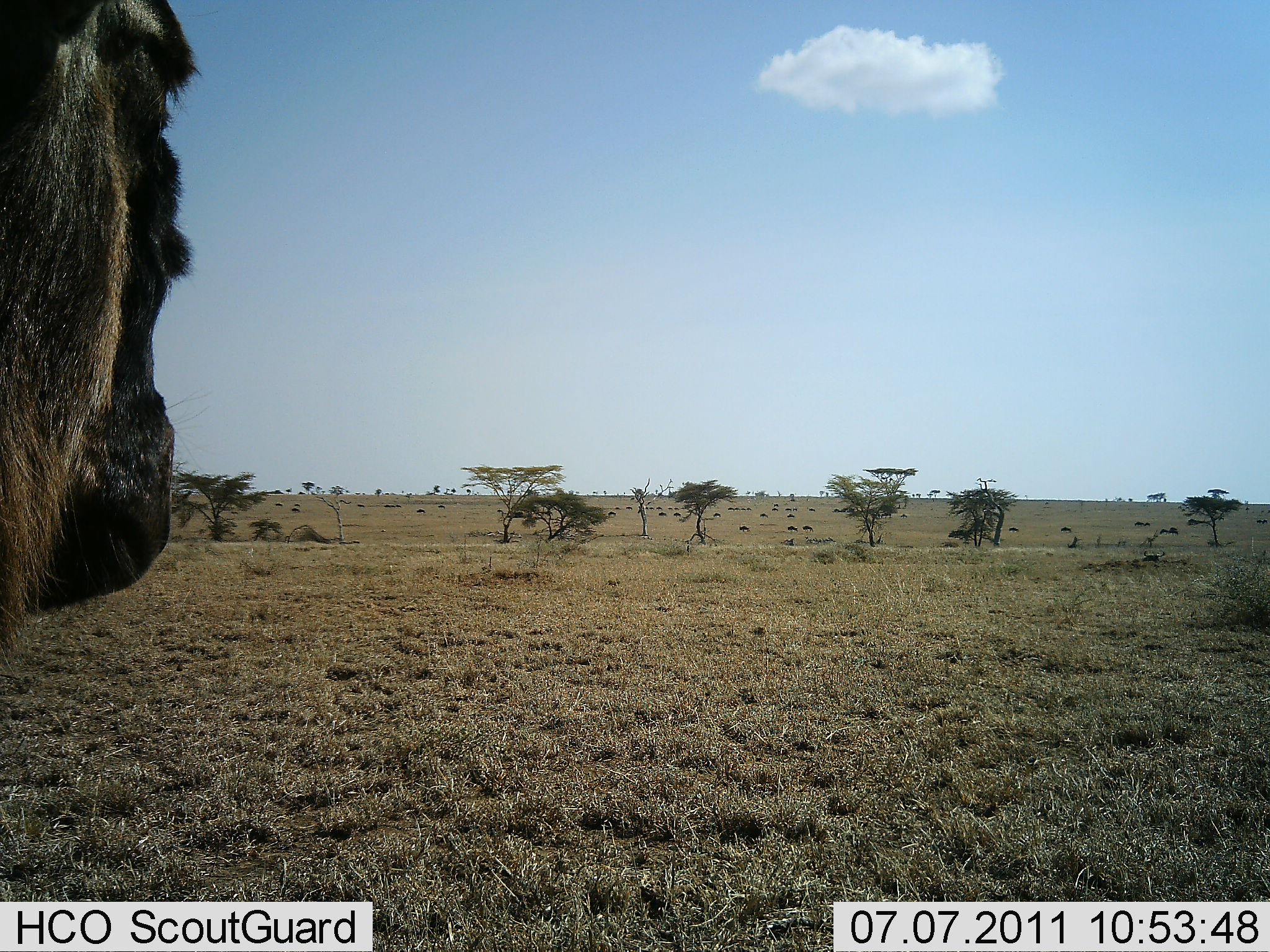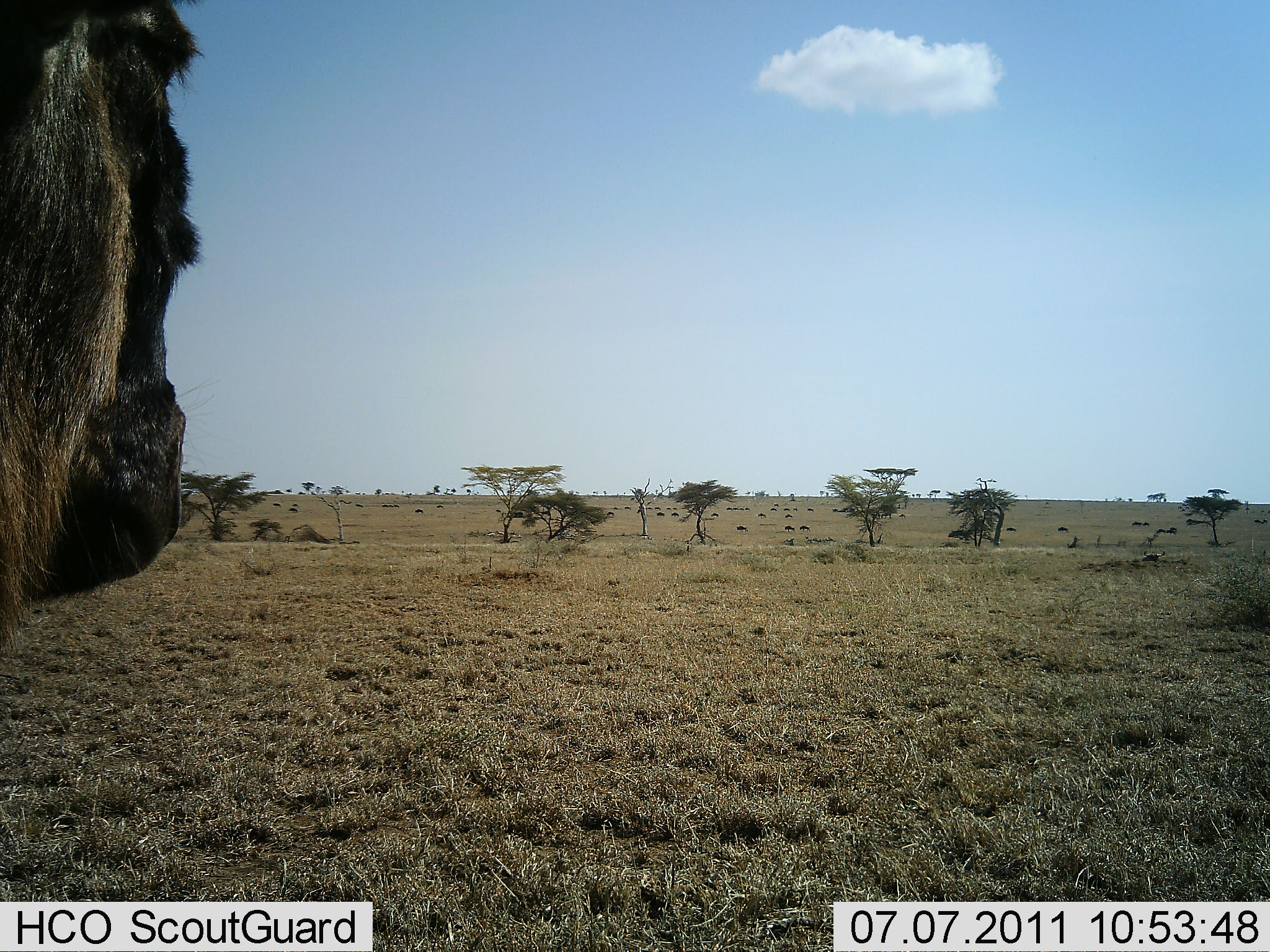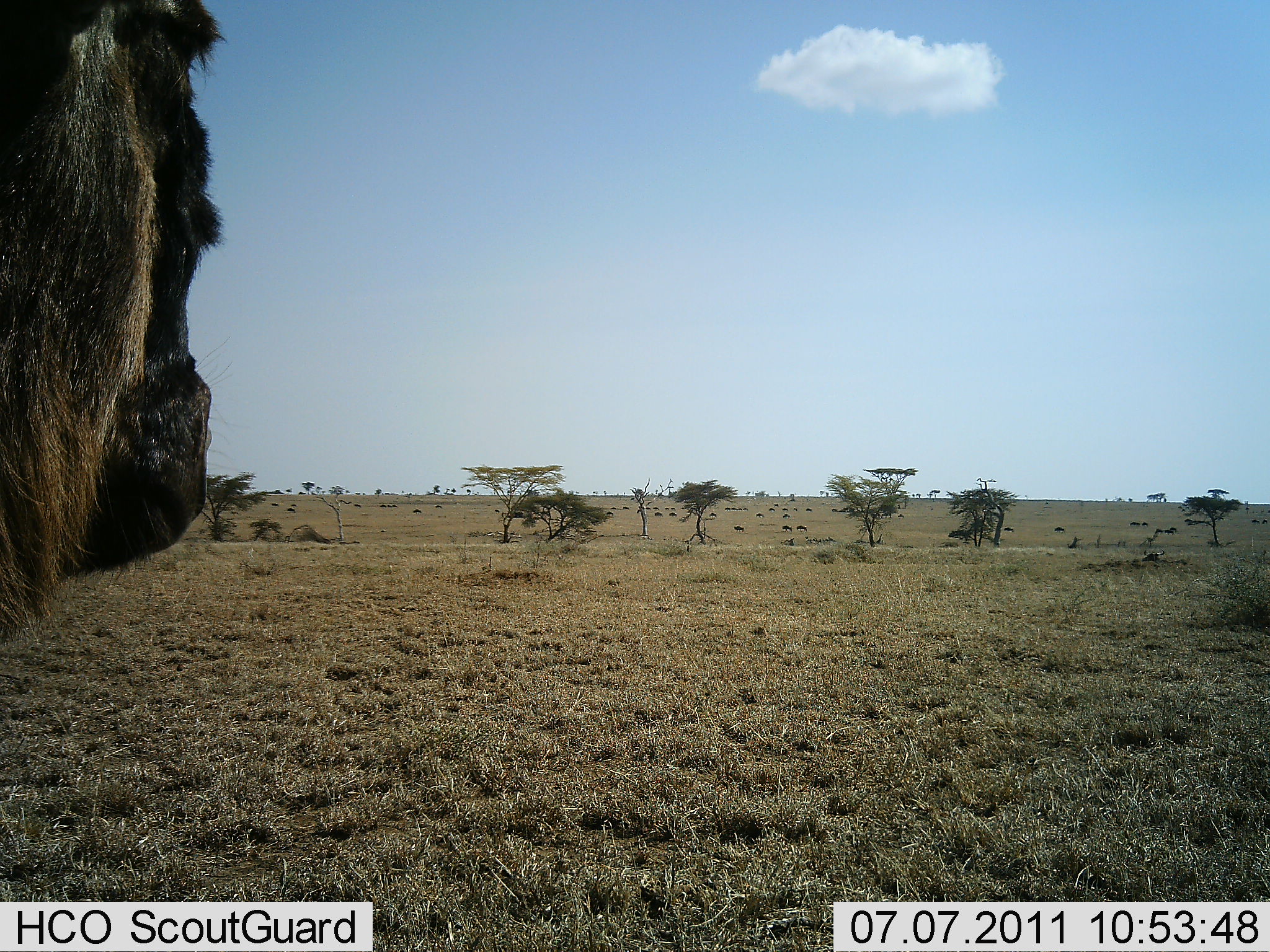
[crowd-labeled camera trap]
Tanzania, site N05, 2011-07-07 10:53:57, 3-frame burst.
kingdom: Animalia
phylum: Chordata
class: Mammalia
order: Artiodactyla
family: Bovidae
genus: Connochaetes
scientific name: Connochaetes taurinus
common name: blue wildebeest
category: wildebeest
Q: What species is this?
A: Wildebeest (blue wildebeest) (Connochaetes taurinus).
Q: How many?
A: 11-50.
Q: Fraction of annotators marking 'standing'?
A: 83%.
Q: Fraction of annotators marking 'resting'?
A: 0%.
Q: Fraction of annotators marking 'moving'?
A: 33%.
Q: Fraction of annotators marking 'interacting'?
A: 0%.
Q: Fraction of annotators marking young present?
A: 0%.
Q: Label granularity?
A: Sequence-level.